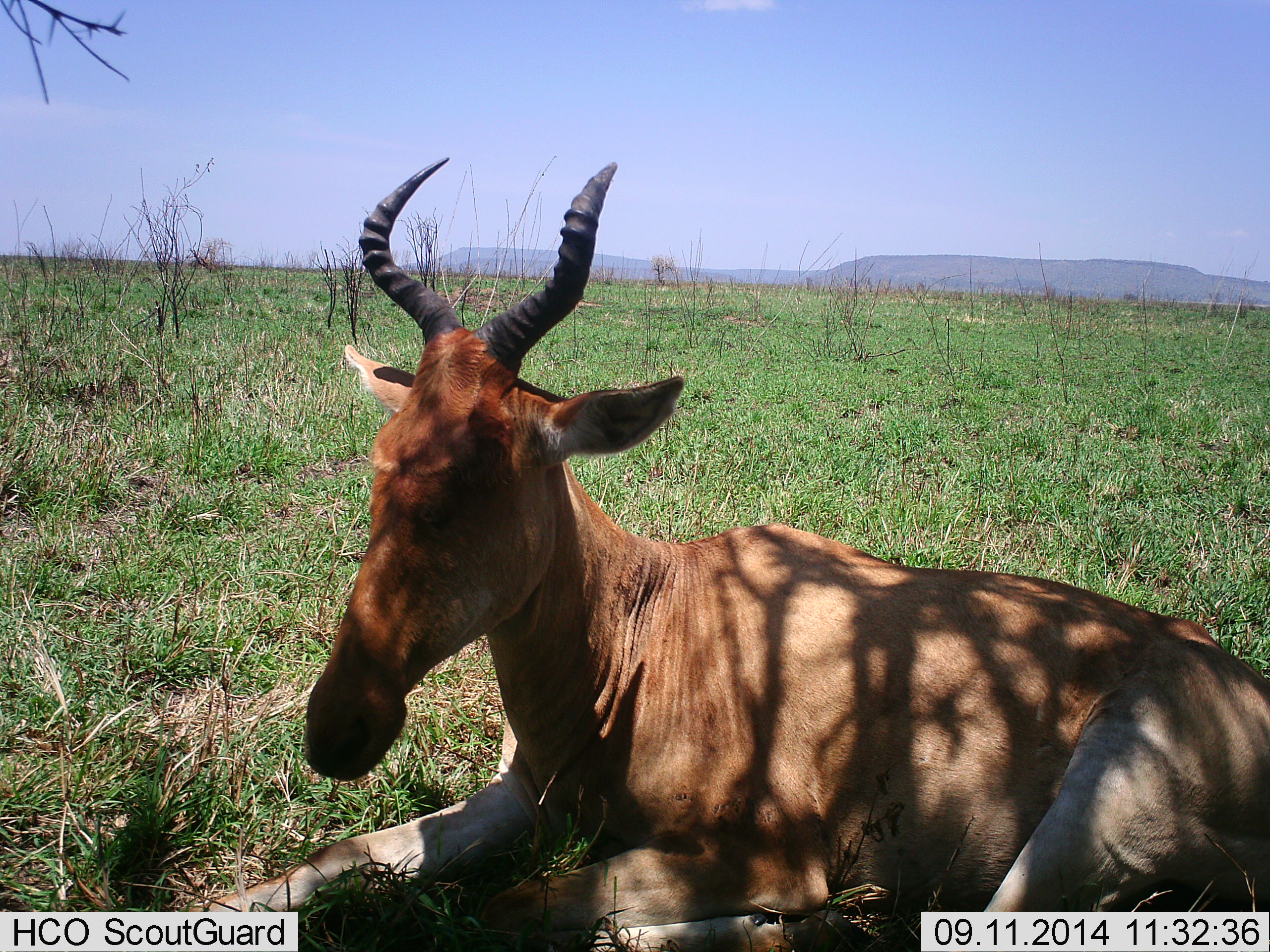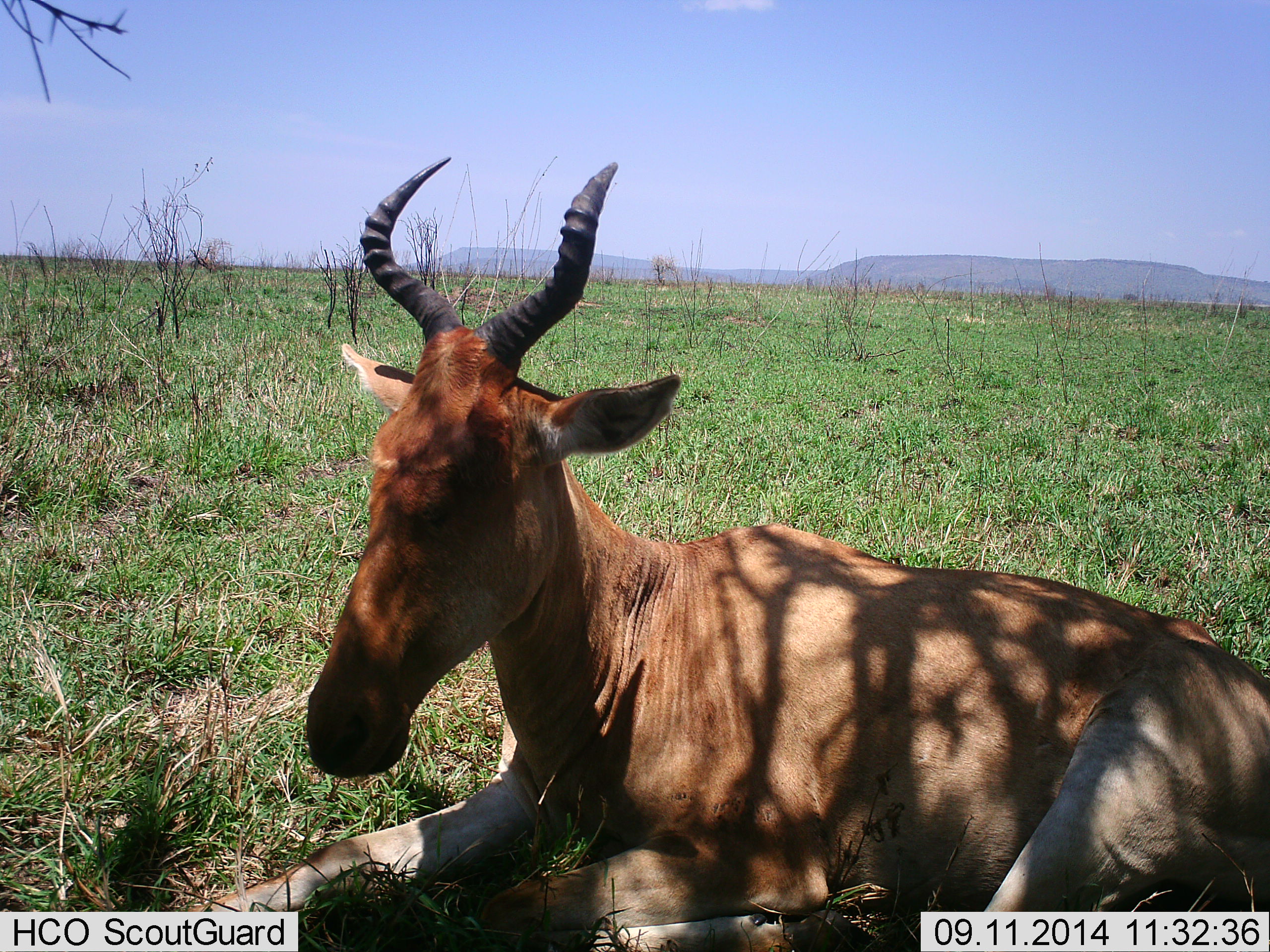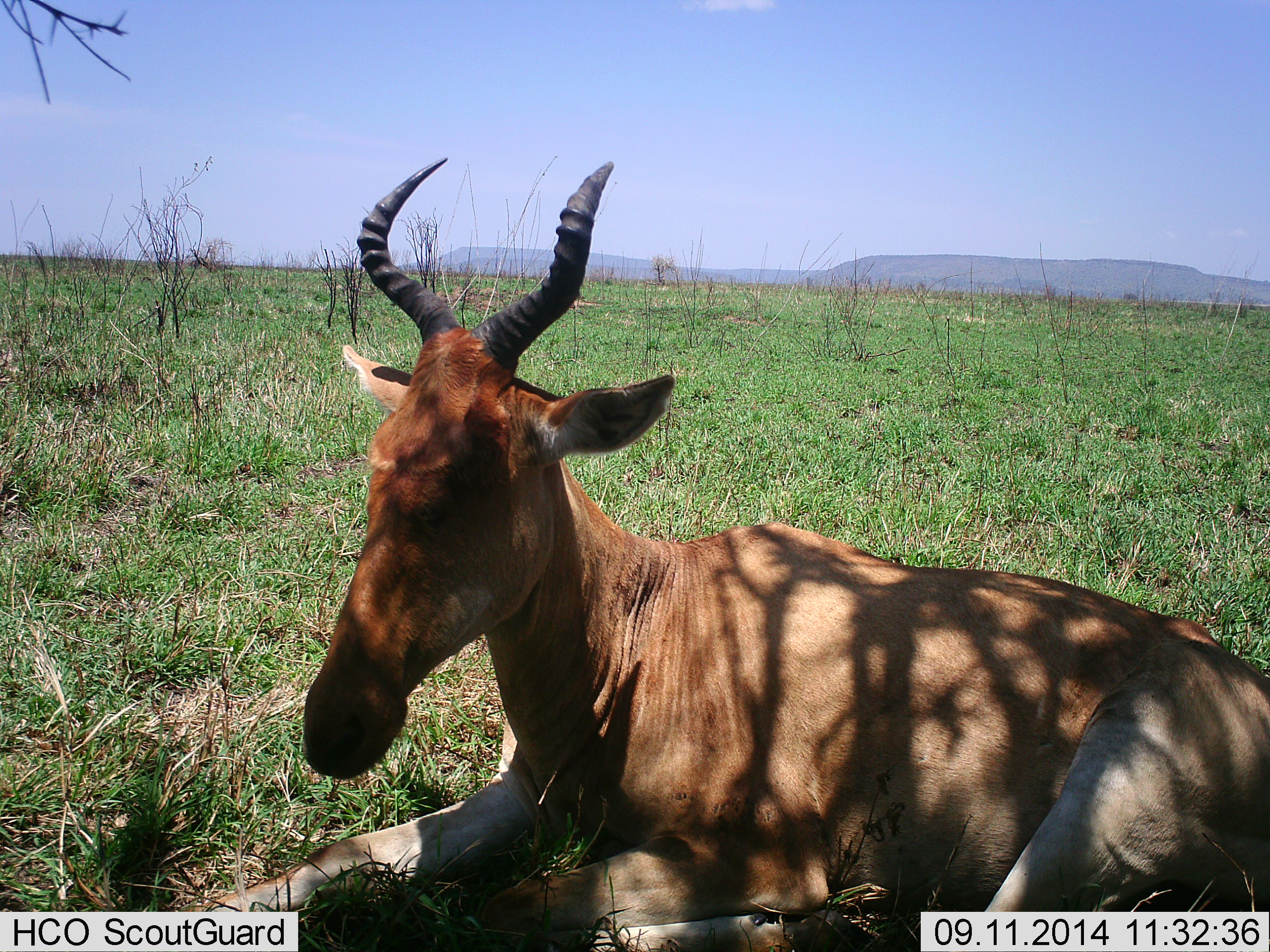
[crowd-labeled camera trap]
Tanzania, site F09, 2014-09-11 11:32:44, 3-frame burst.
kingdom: Animalia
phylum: Chordata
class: Mammalia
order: Artiodactyla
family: Bovidae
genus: Alcelaphus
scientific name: Alcelaphus buselaphus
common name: hartebeest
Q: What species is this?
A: Hartebeest (Alcelaphus buselaphus).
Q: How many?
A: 1.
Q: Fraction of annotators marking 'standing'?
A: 0%.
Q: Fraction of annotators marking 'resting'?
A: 100%.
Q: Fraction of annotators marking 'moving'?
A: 0%.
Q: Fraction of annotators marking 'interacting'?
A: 0%.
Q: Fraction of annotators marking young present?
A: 0%.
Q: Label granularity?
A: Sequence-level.